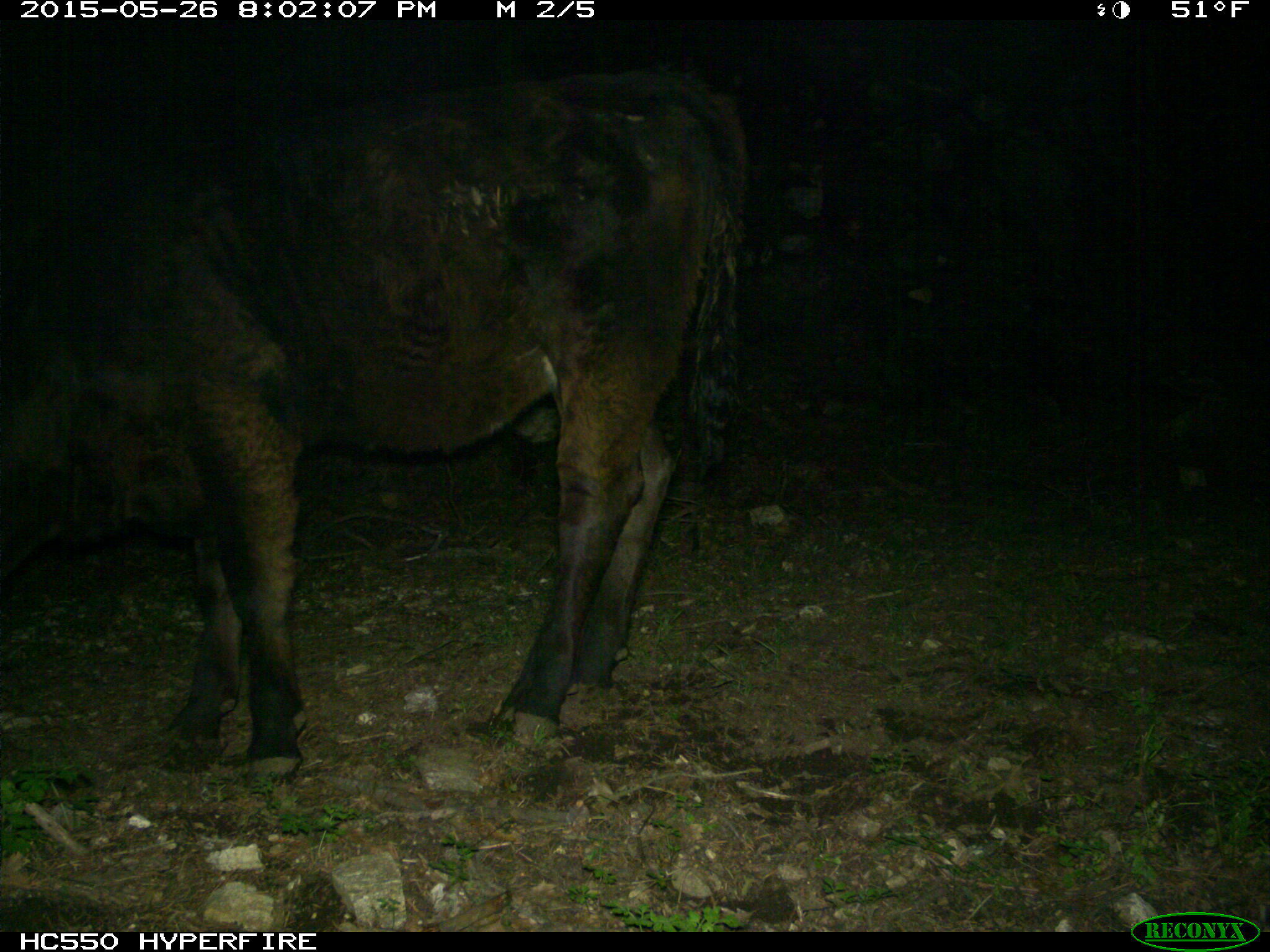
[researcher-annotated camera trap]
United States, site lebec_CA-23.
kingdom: Animalia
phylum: Chordata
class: Mammalia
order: Artiodactyla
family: Bovidae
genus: Bos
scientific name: Bos taurus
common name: domestic cow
Bos taurus (domestic cow).